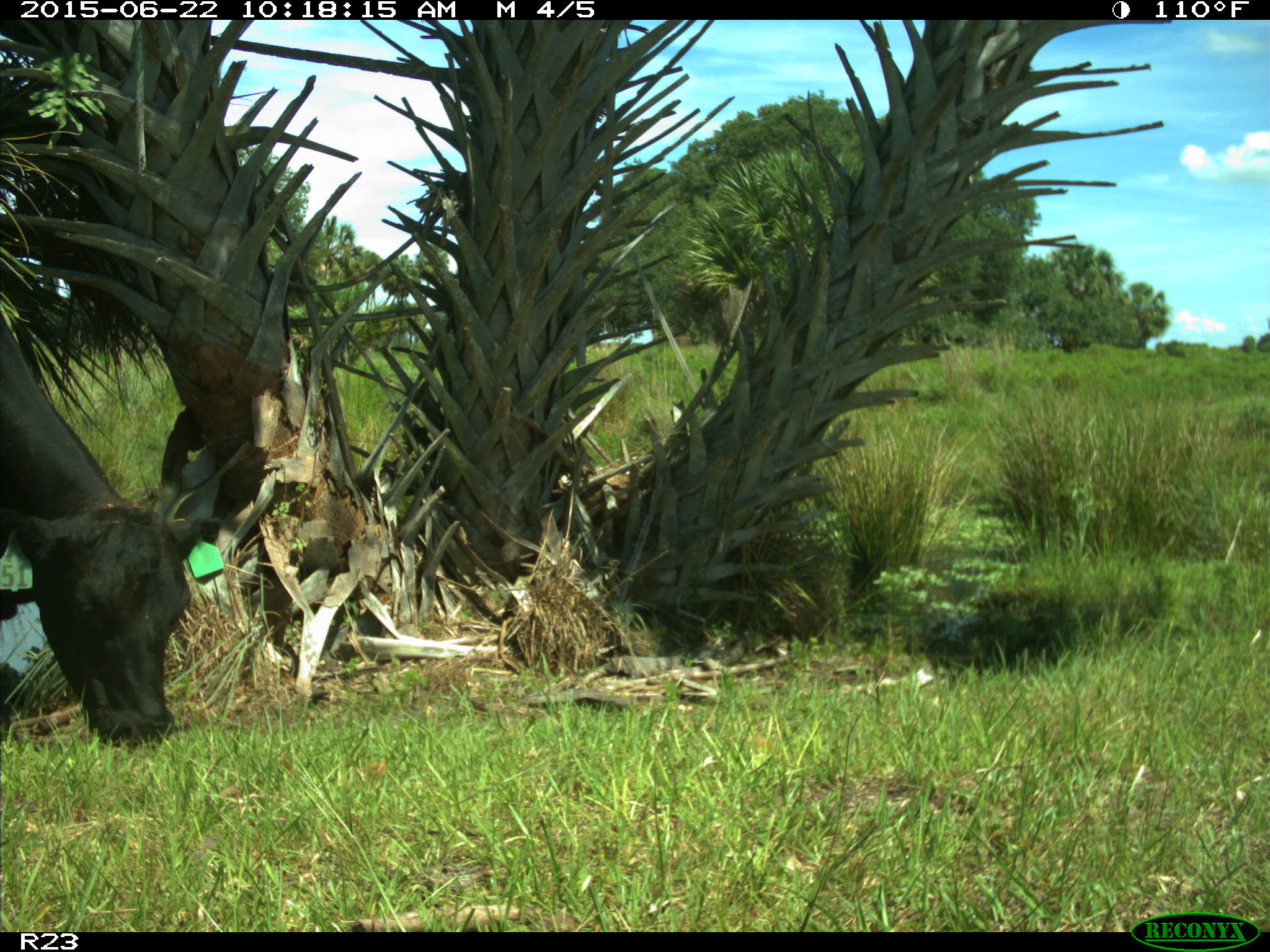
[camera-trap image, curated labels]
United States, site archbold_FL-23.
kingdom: Animalia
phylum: Chordata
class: Mammalia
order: Artiodactyla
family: Bovidae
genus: Bos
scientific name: Bos taurus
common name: domestic cow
Bos taurus (domestic cow).